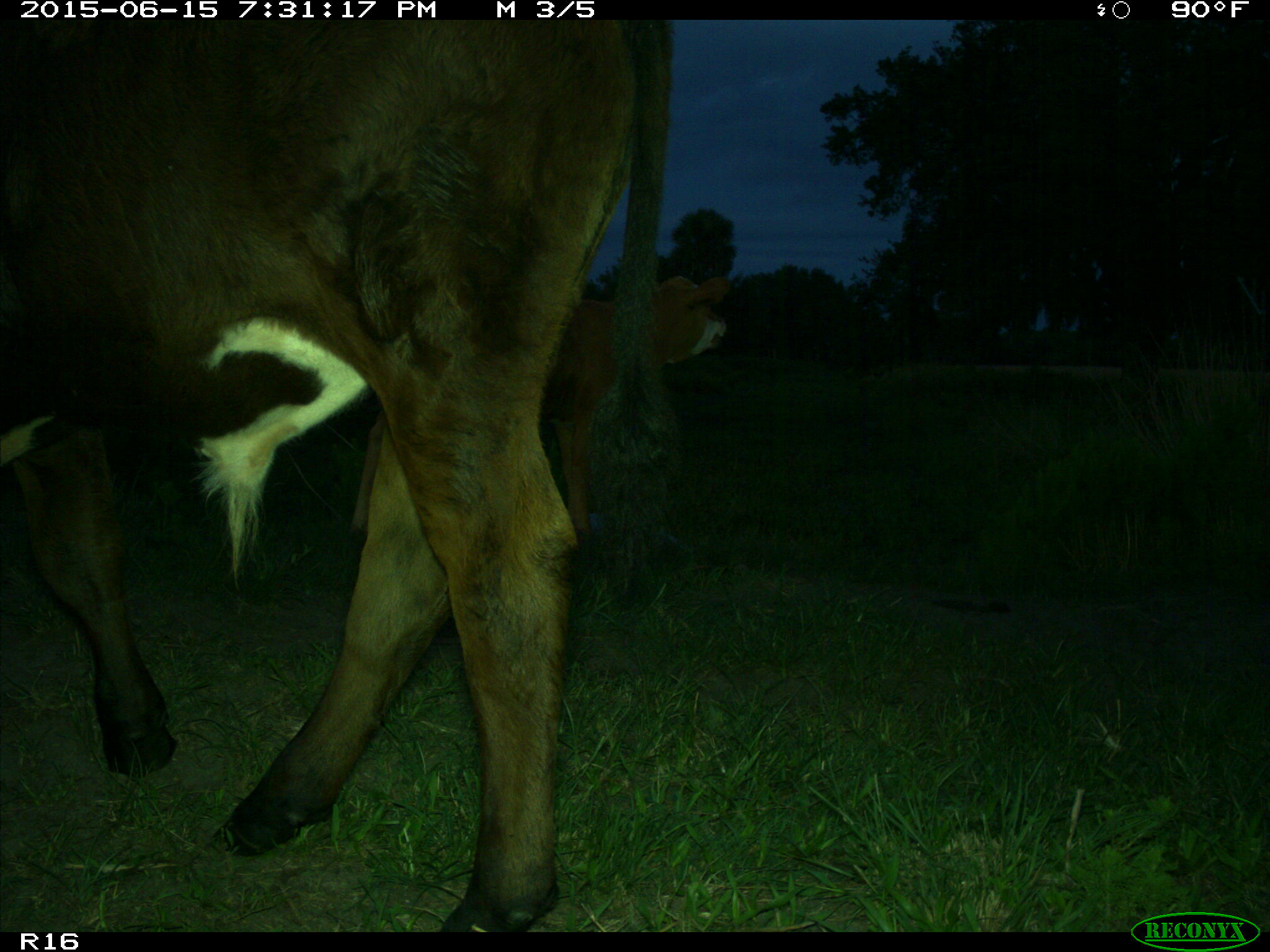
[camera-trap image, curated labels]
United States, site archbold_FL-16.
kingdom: Animalia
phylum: Chordata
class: Mammalia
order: Artiodactyla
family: Bovidae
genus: Bos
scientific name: Bos taurus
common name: domestic cow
Bos taurus (domestic cow).